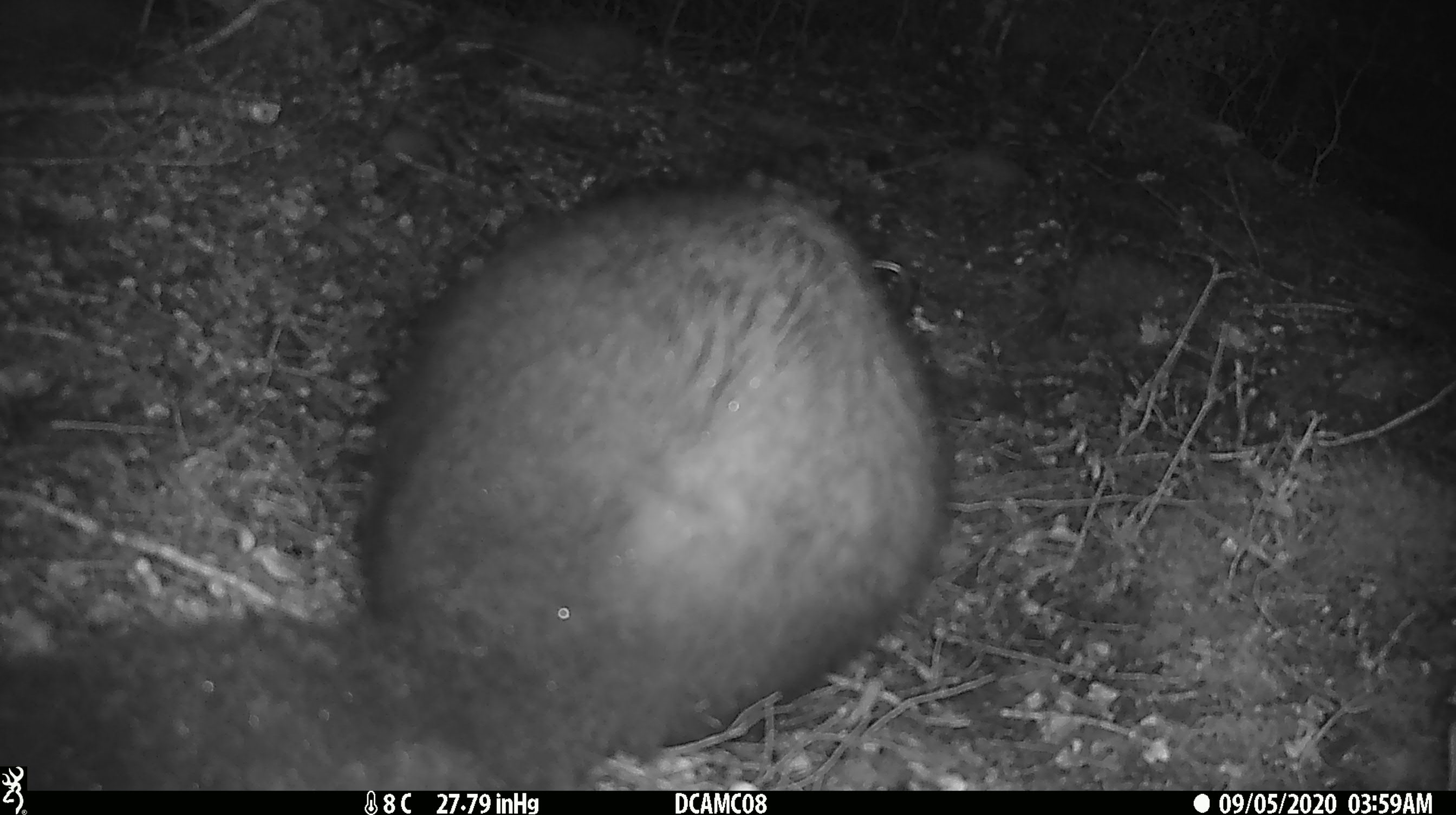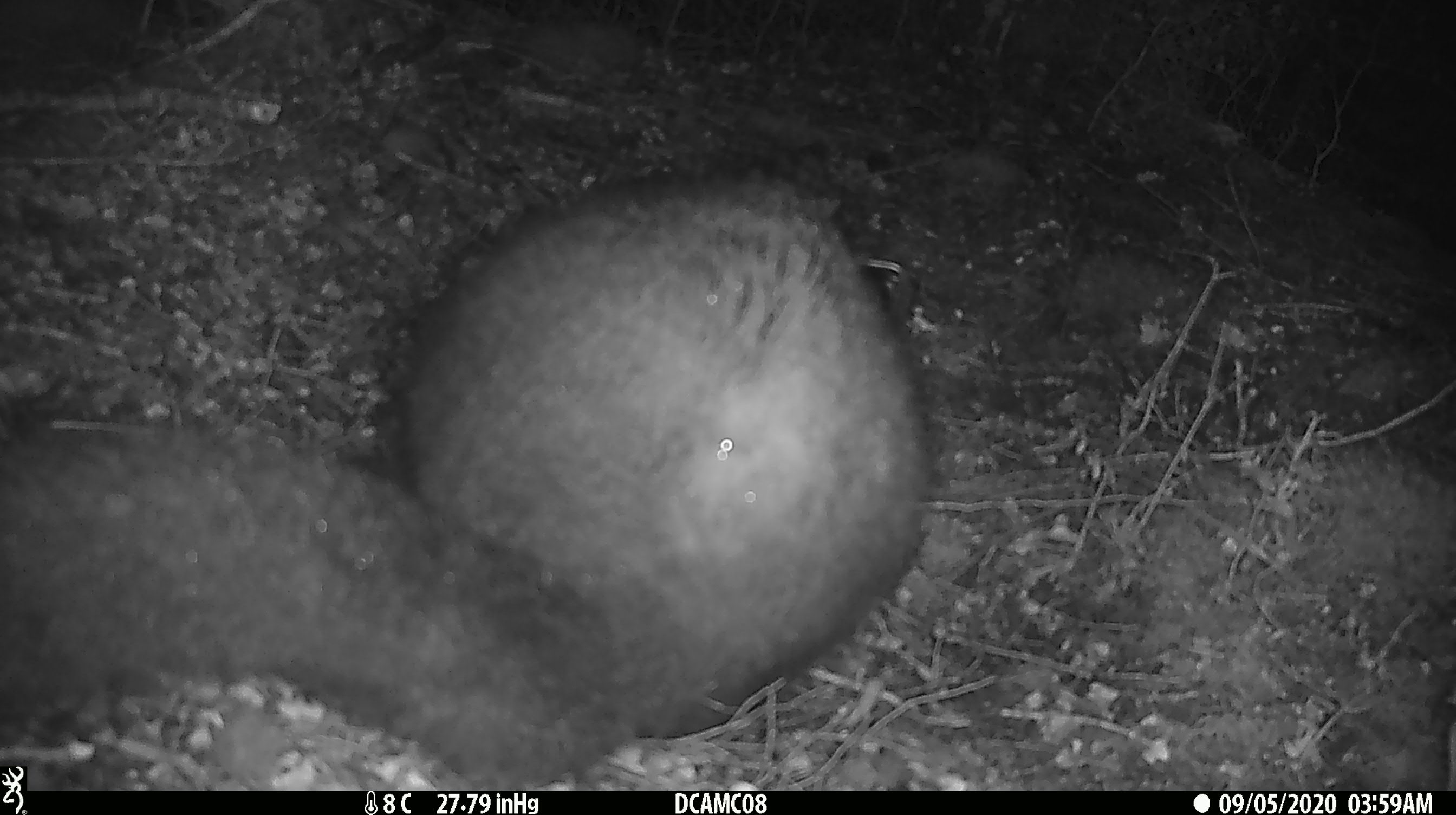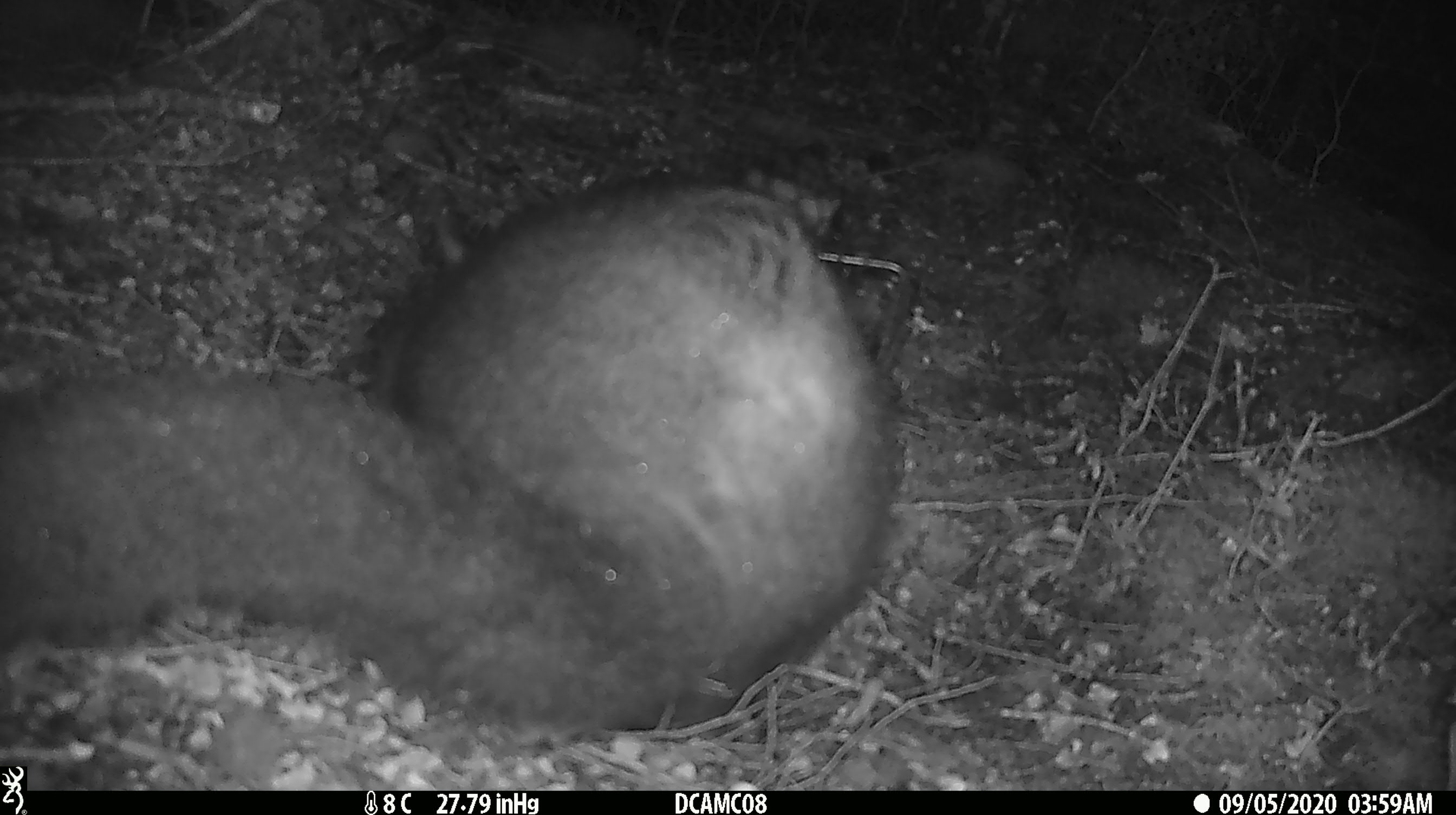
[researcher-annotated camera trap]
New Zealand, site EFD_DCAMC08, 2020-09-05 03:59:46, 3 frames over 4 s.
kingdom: Animalia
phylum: Chordata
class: Mammalia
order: Diprotodontia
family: Phalangeridae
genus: Trichosurus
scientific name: Trichosurus vulpecula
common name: common brushtail possum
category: possum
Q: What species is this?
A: Possum (common brushtail possum) (Trichosurus vulpecula).